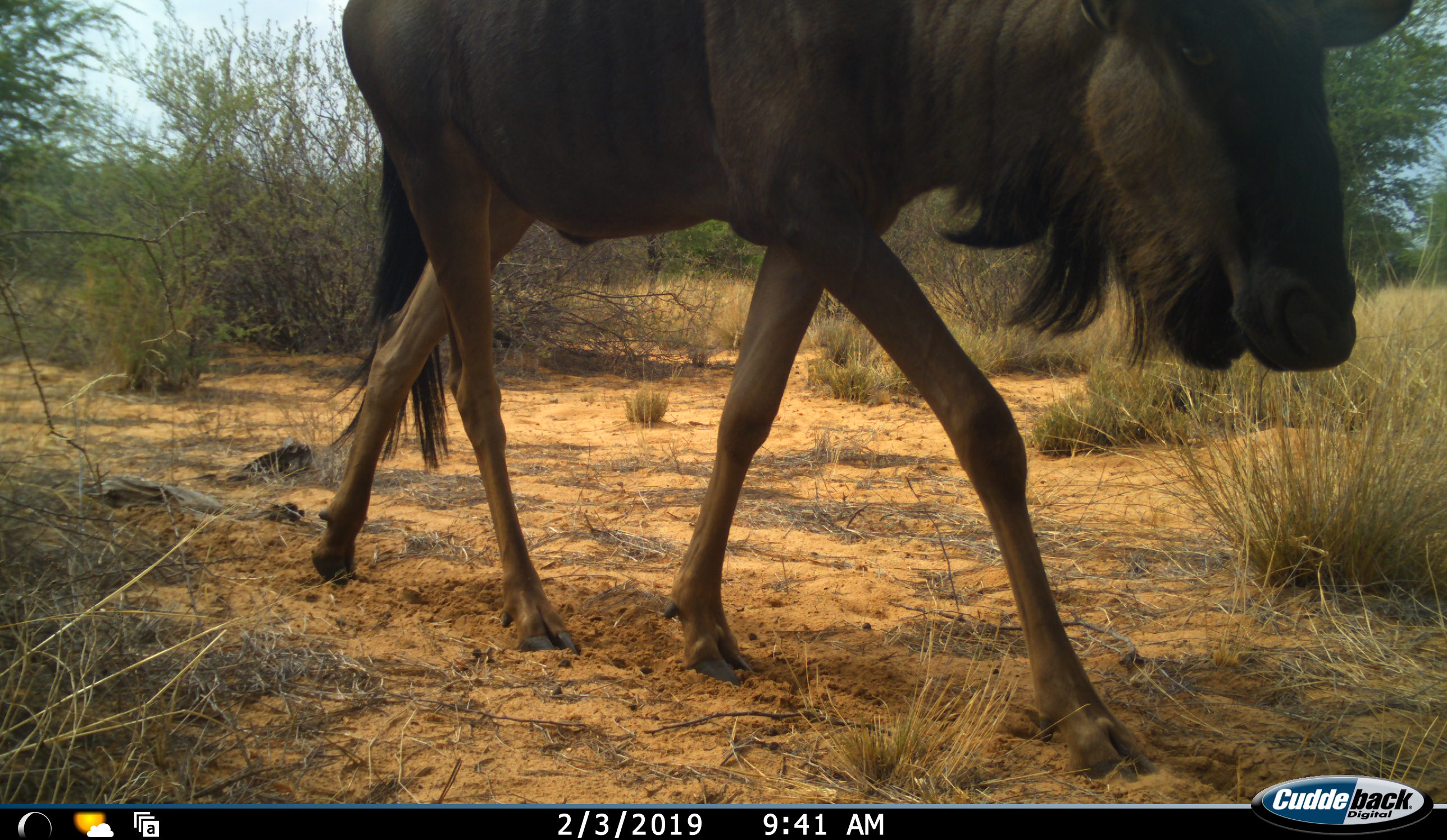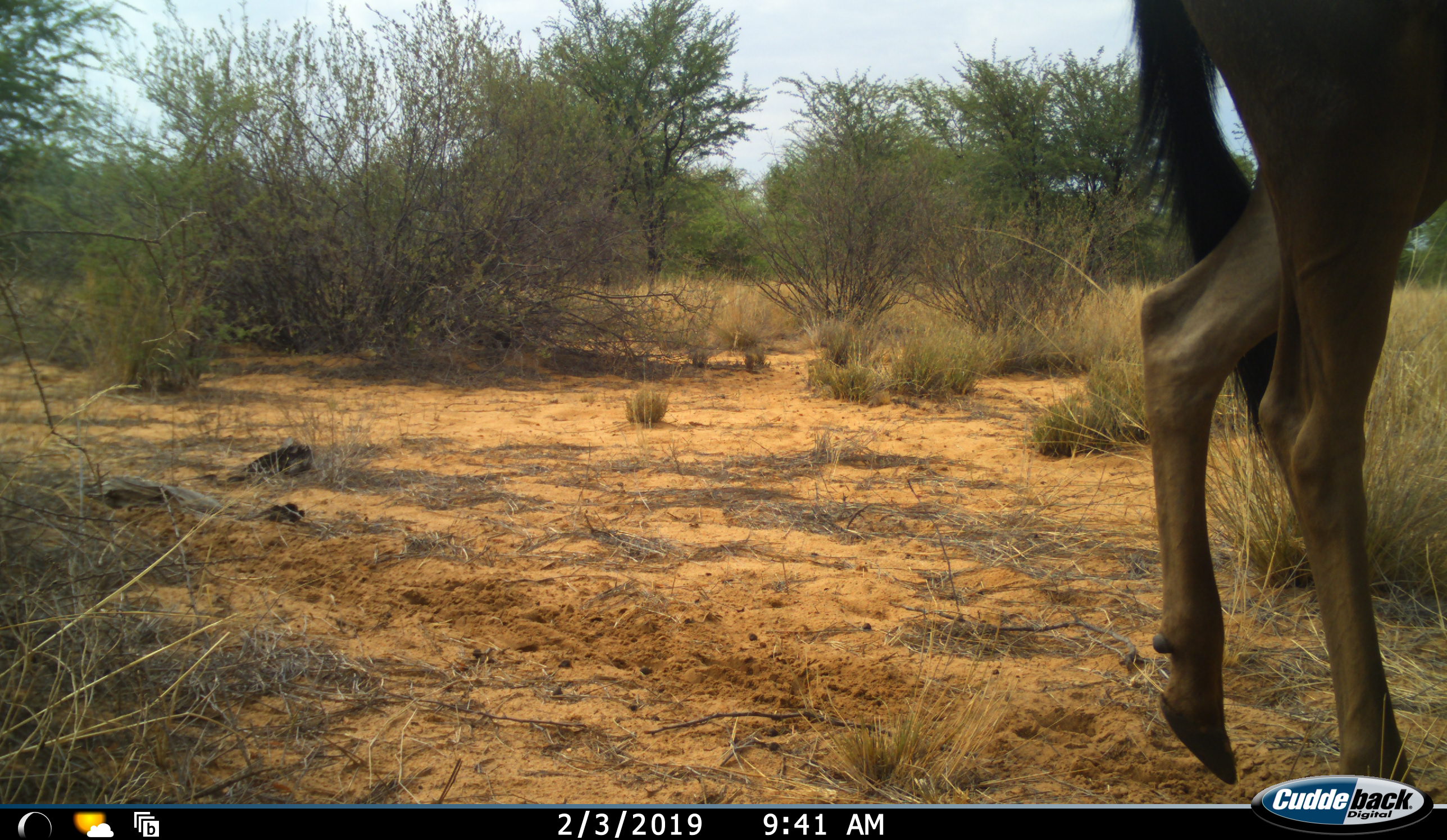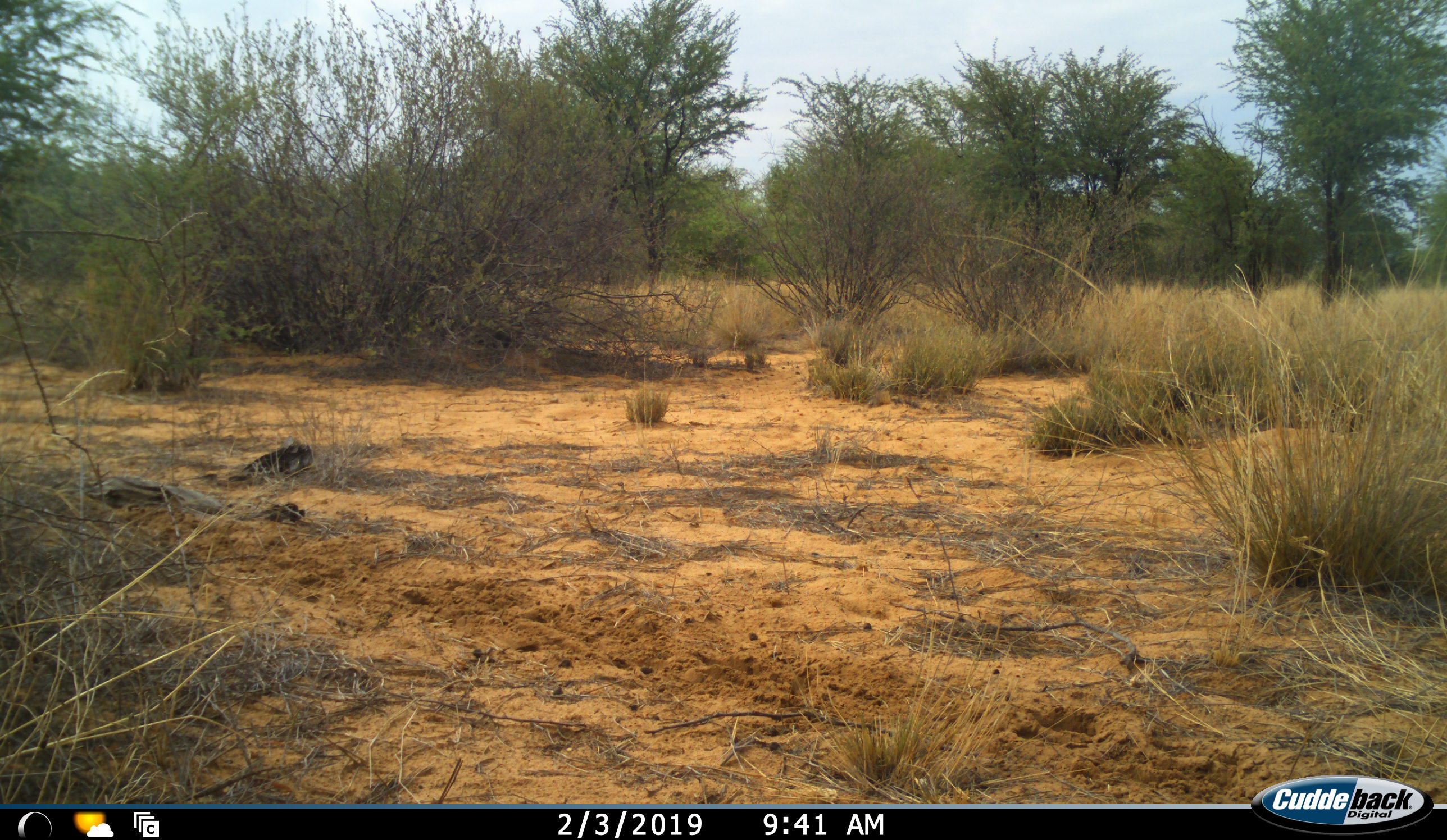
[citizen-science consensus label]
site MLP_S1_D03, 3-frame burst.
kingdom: Animalia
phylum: Chordata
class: Mammalia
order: Artiodactyla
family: Bovidae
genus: Connochaetes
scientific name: Connochaetes taurinus taurinus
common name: blue wildebeest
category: wildebeestblue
Wildebeestblue (blue wildebeest) (Connochaetes taurinus taurinus), count 1. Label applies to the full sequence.